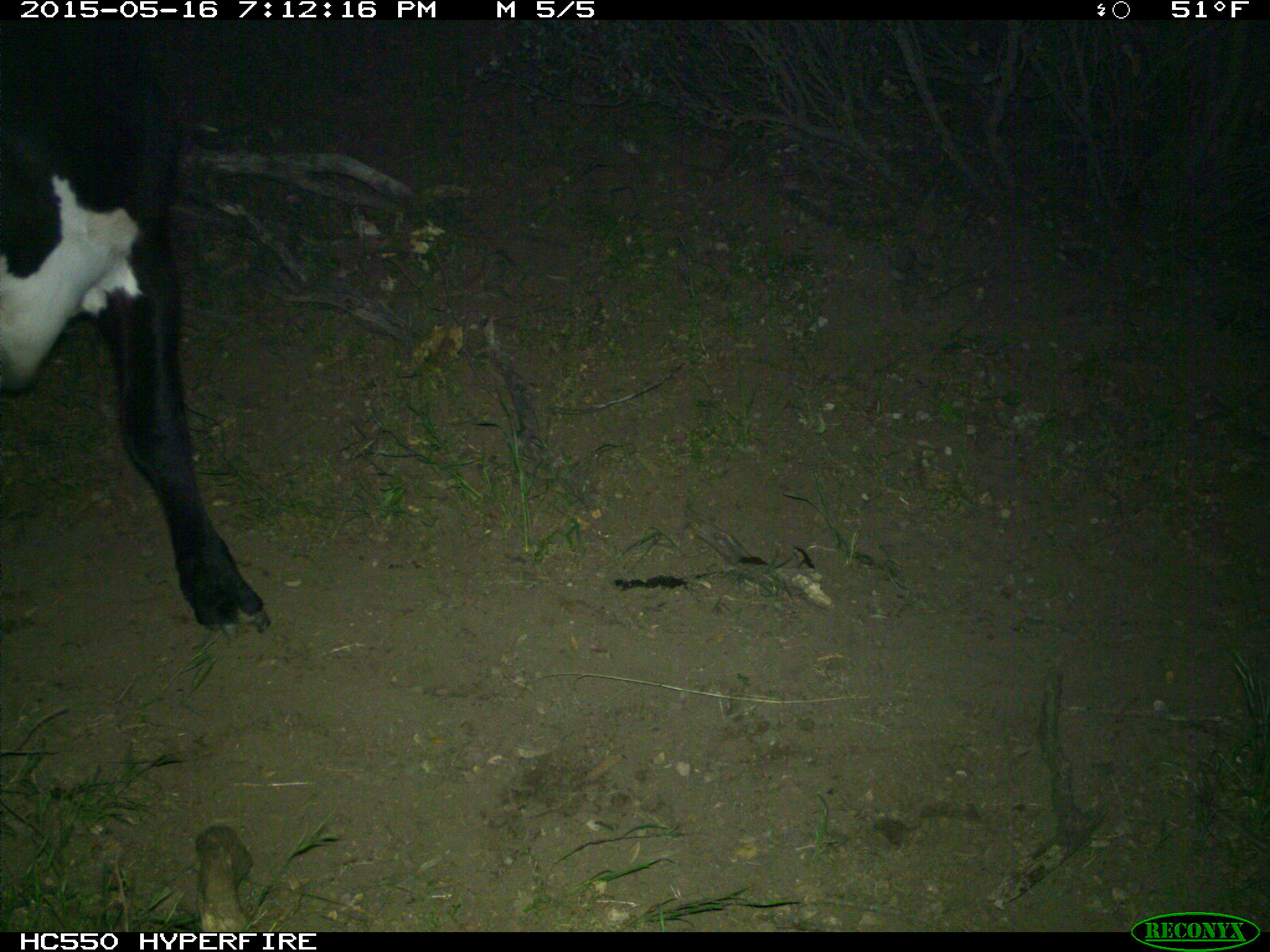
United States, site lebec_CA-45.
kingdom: Animalia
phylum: Chordata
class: Mammalia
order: Artiodactyla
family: Bovidae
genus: Bos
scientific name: Bos taurus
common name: domestic cow